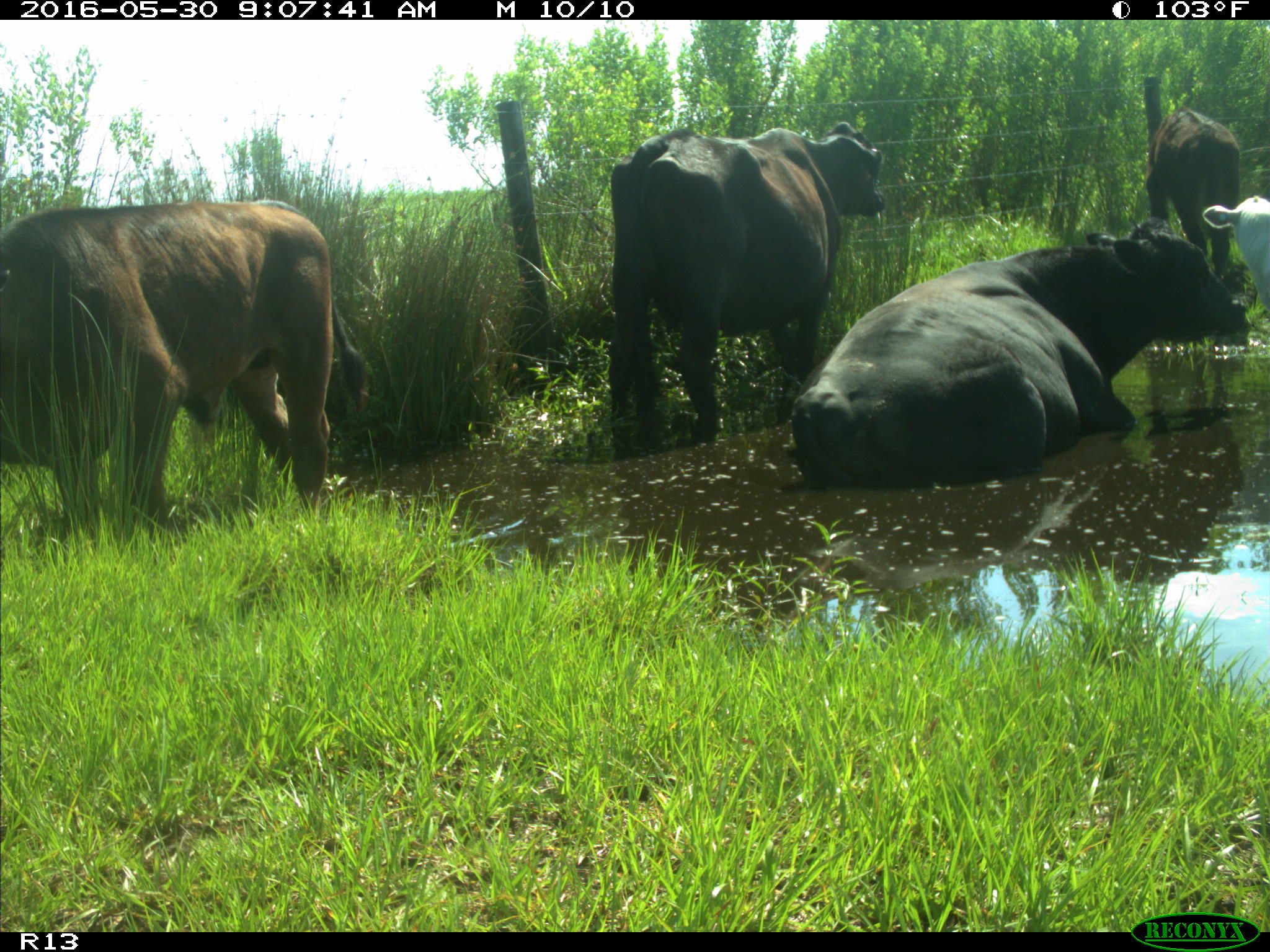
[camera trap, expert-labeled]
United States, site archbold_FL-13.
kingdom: Animalia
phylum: Chordata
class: Mammalia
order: Artiodactyla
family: Bovidae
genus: Bos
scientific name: Bos taurus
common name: domestic cow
Bos taurus (domestic cow).